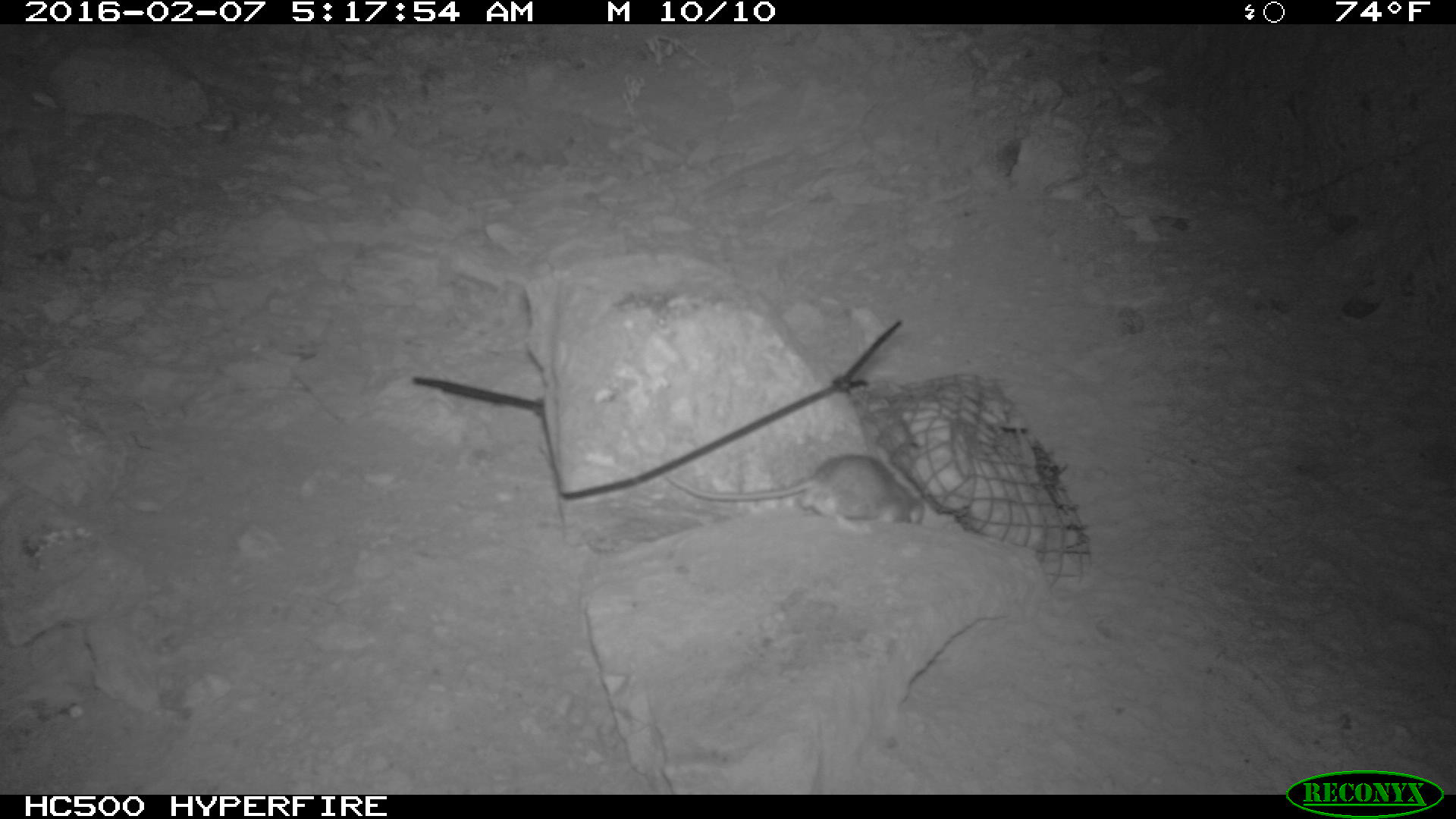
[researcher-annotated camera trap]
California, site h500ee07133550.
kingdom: Animalia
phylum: Chordata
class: Mammalia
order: Rodentia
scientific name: Rodentia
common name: rodent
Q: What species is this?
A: Rodent (Rodentia).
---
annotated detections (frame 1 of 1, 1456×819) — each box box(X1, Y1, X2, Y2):
rodent: box(662, 454, 925, 535)